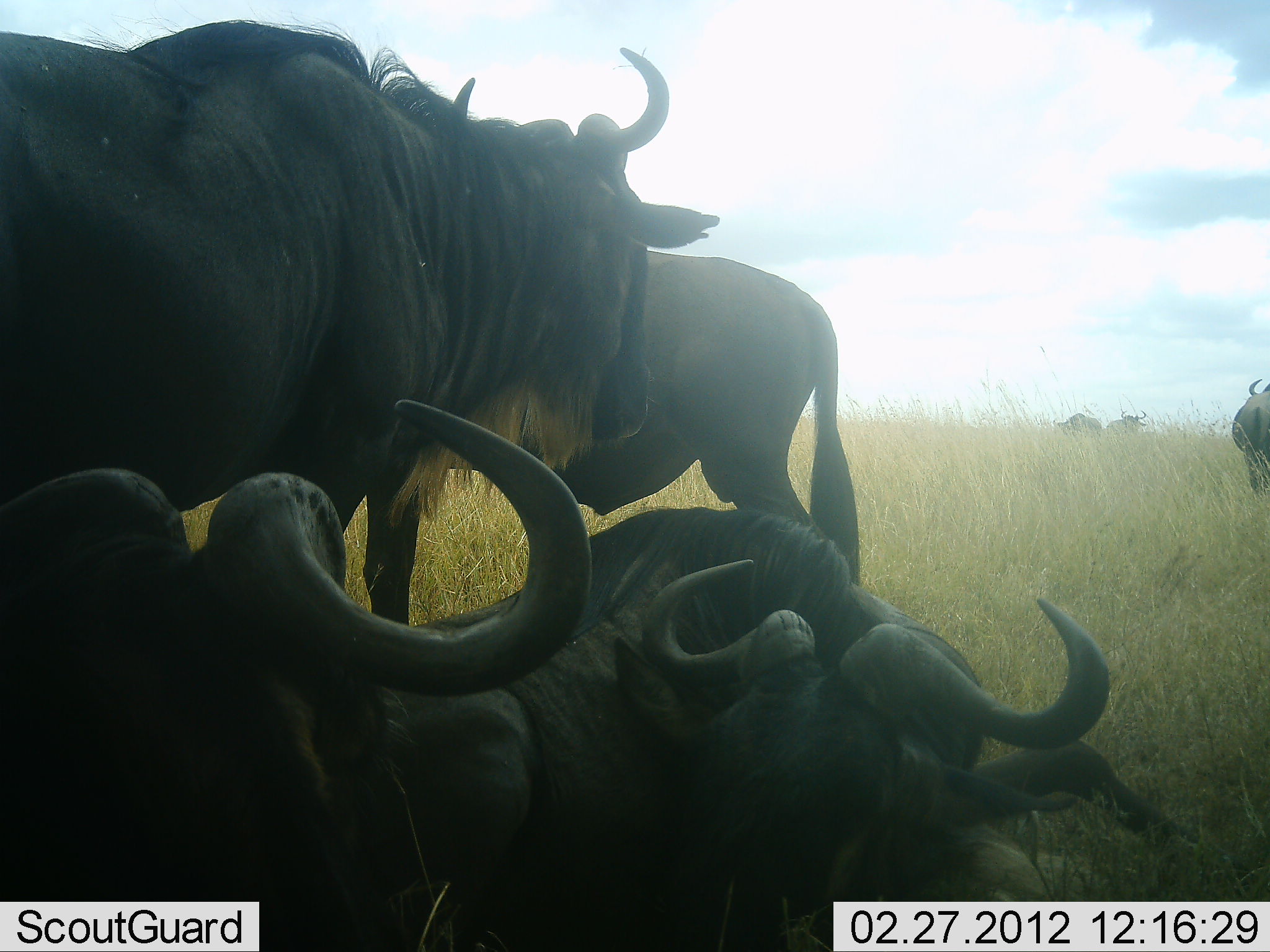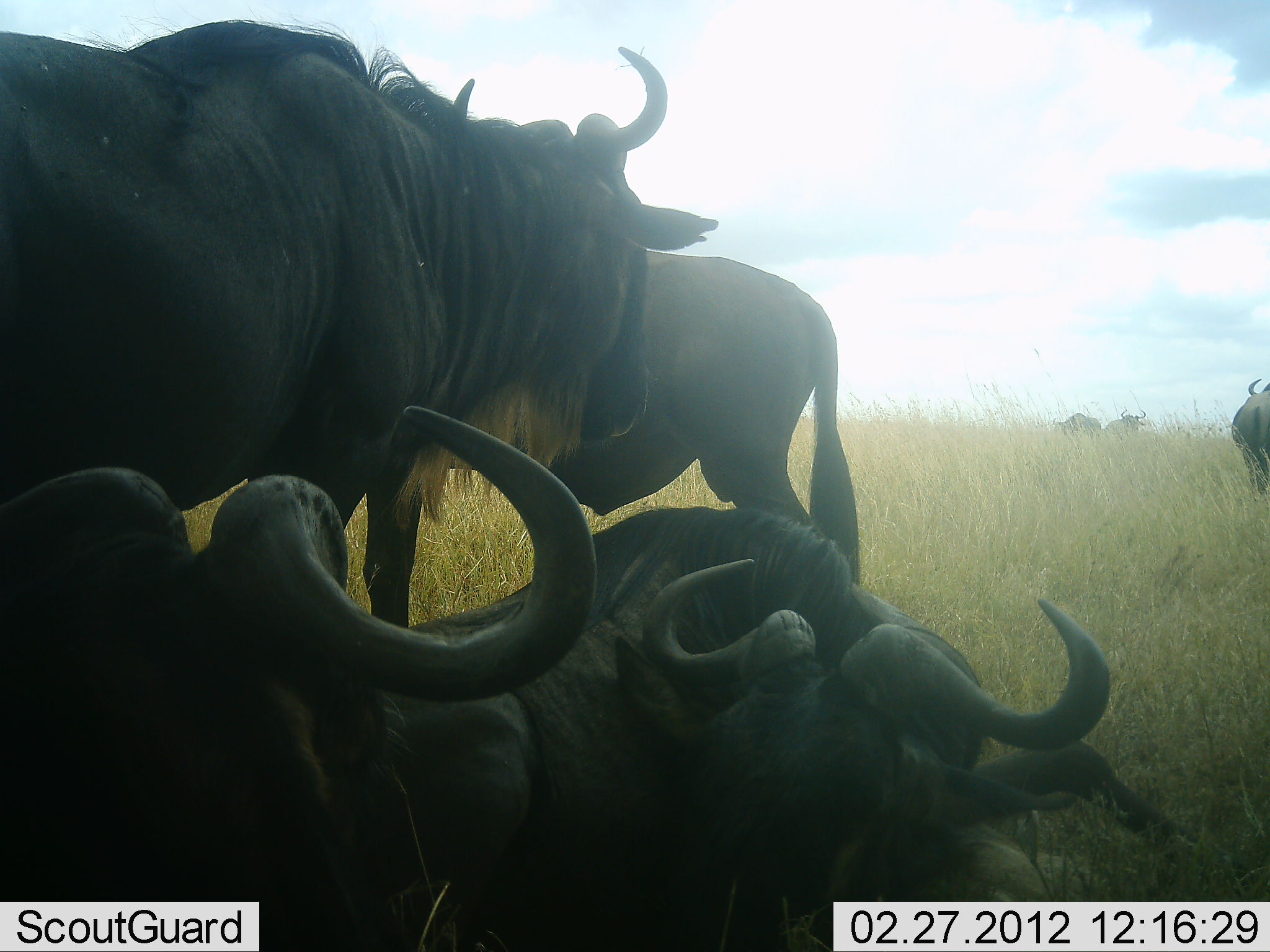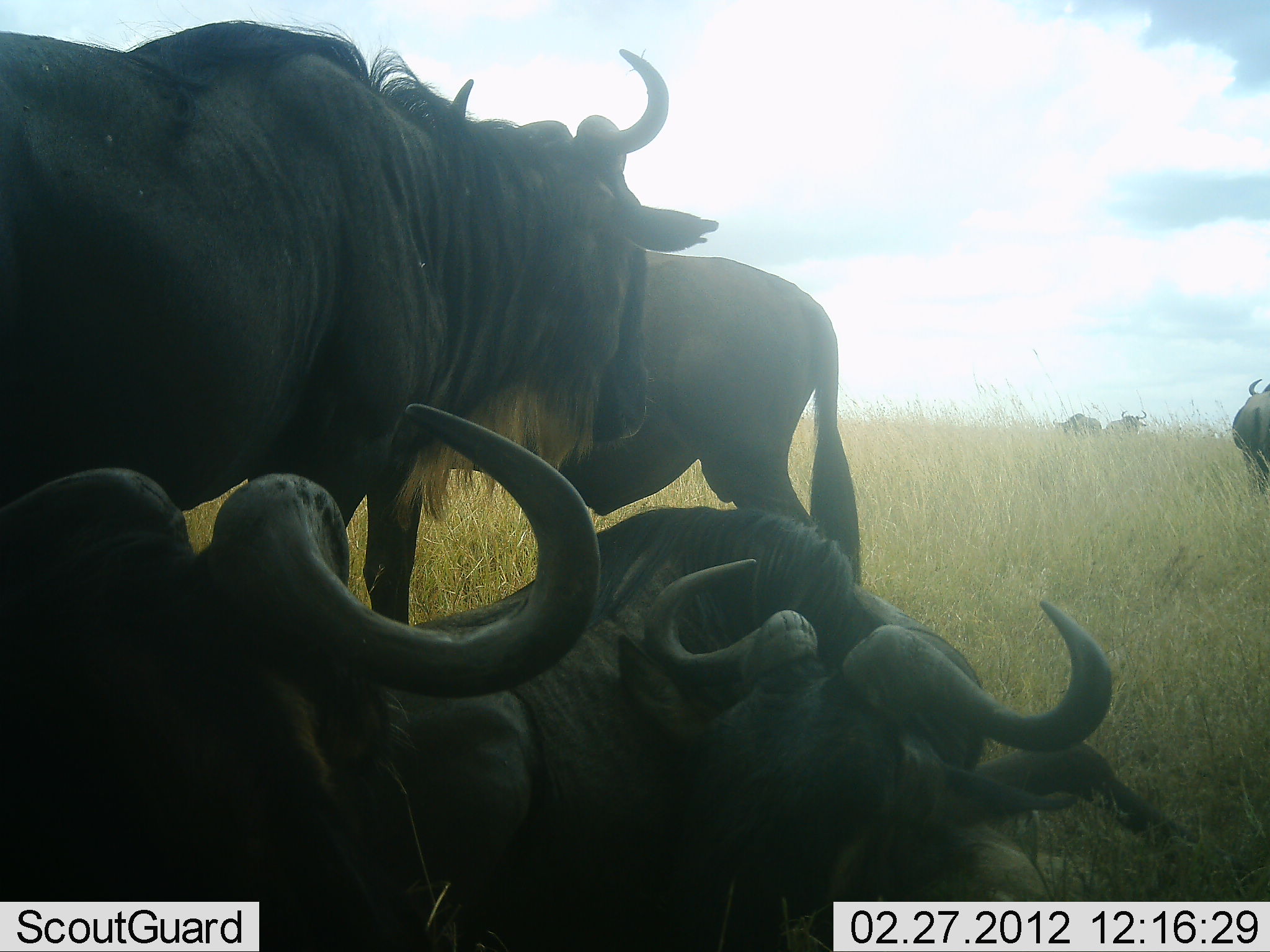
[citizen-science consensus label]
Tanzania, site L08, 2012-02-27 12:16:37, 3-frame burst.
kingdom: Animalia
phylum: Chordata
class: Mammalia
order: Artiodactyla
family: Bovidae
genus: Connochaetes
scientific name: Connochaetes taurinus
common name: blue wildebeest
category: wildebeest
Wildebeest (blue wildebeest) (Connochaetes taurinus), count 7. Behavior (volunteer vote fractions): standing 81%, resting 100%, moving 6%, interacting 0%. Young present (vote fraction): 6%. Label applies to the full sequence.